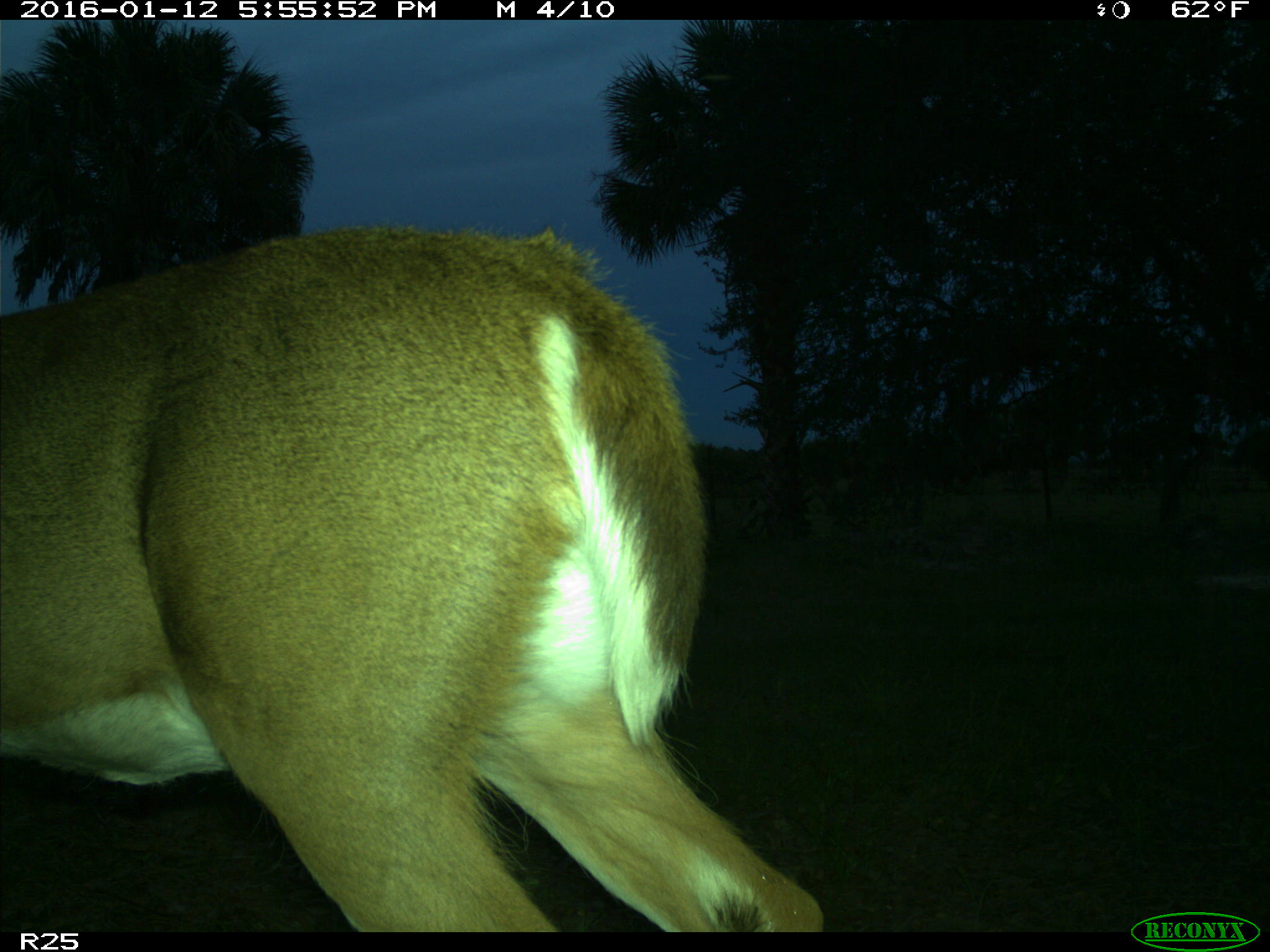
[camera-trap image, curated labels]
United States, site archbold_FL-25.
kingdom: Animalia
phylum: Chordata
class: Mammalia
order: Artiodactyla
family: Cervidae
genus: Odocoileus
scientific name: Odocoileus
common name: deer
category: unidentified deer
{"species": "unidentified deer (deer) (Odocoileus)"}